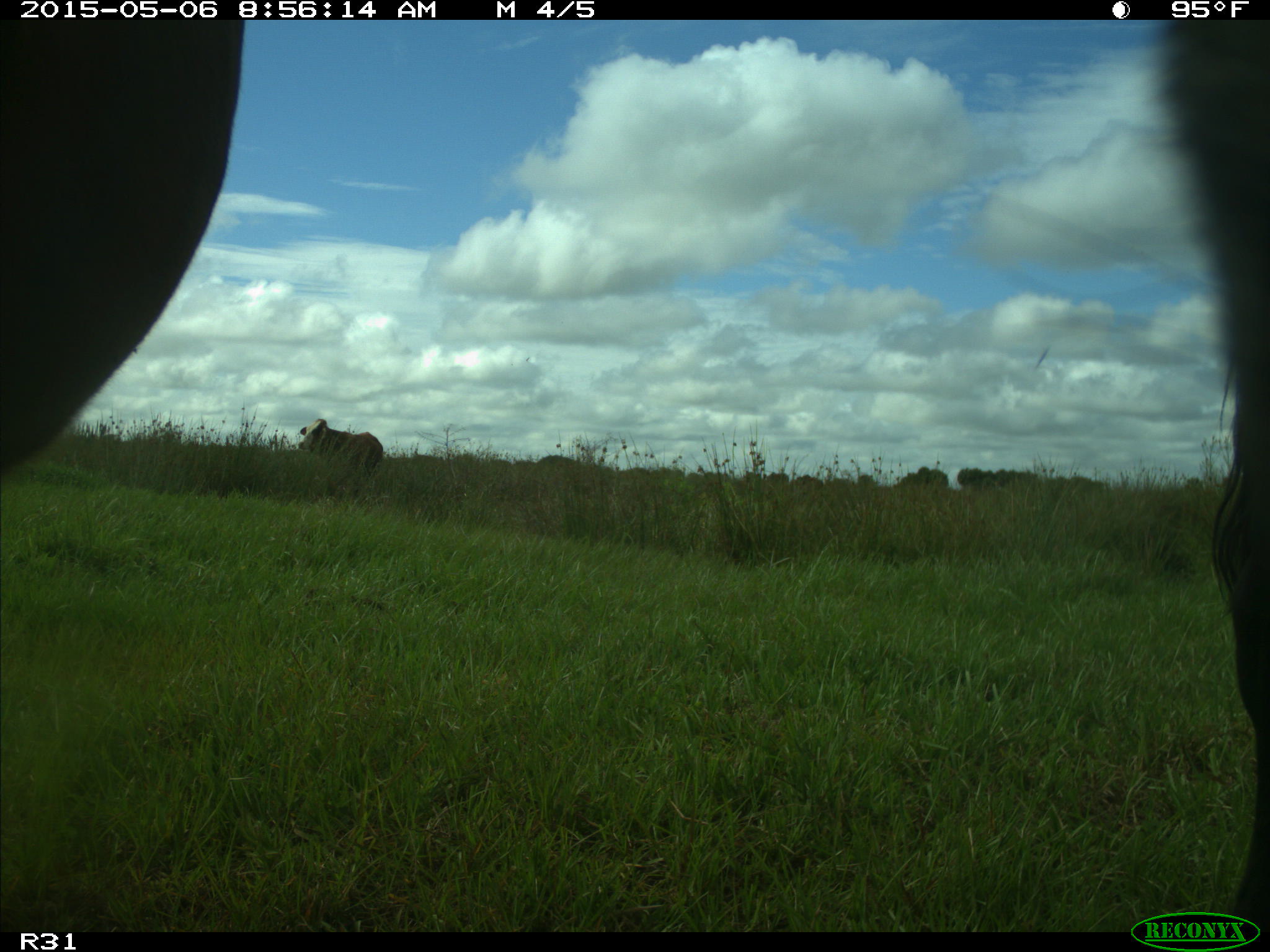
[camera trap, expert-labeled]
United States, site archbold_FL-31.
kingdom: Animalia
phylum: Chordata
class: Mammalia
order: Artiodactyla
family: Bovidae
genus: Bos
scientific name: Bos taurus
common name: domestic cow